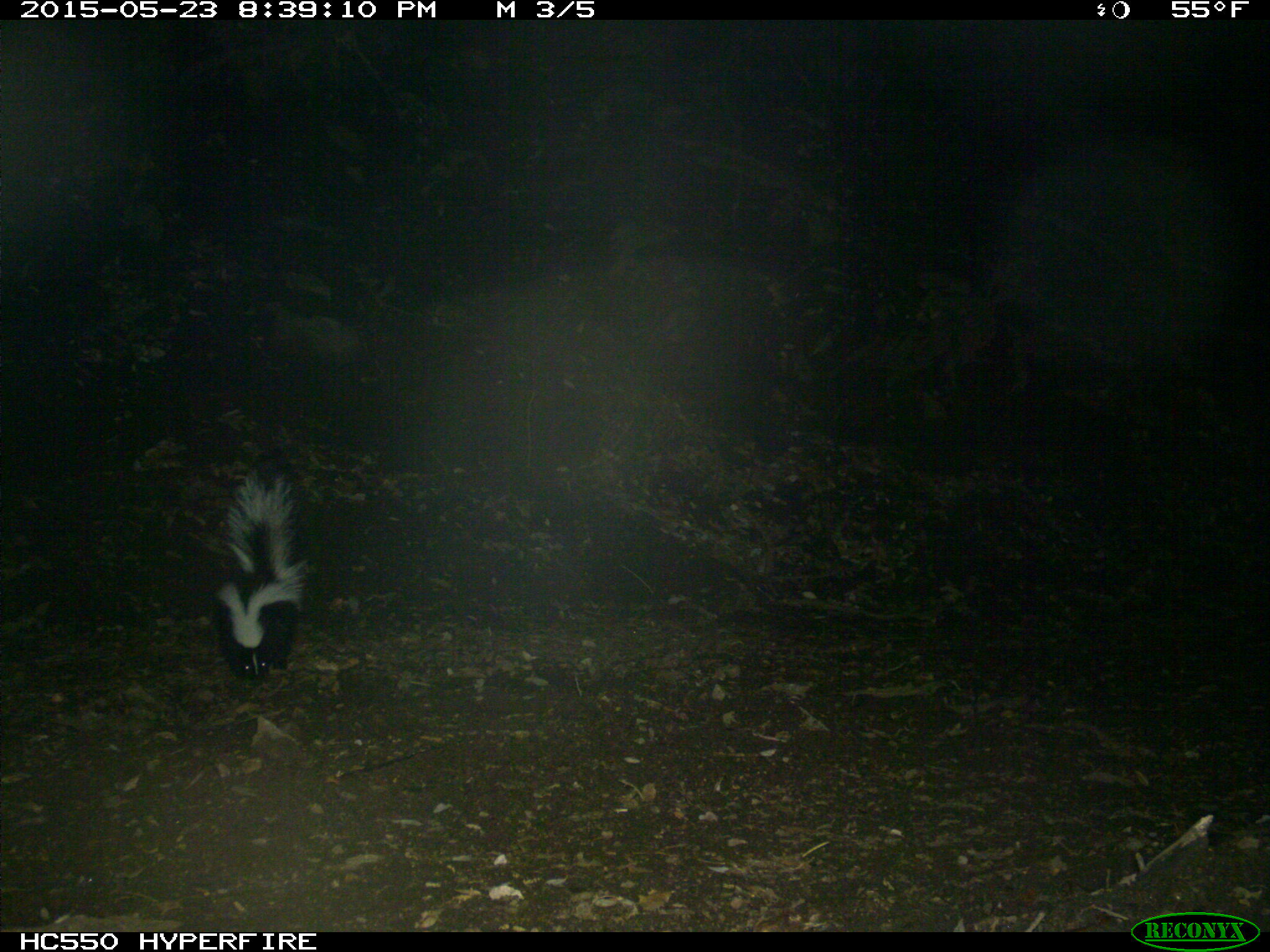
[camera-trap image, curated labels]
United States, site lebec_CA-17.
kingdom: Animalia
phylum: Chordata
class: Mammalia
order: Carnivora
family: Mephitidae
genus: Mephitis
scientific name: Mephitis mephitis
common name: striped skunk